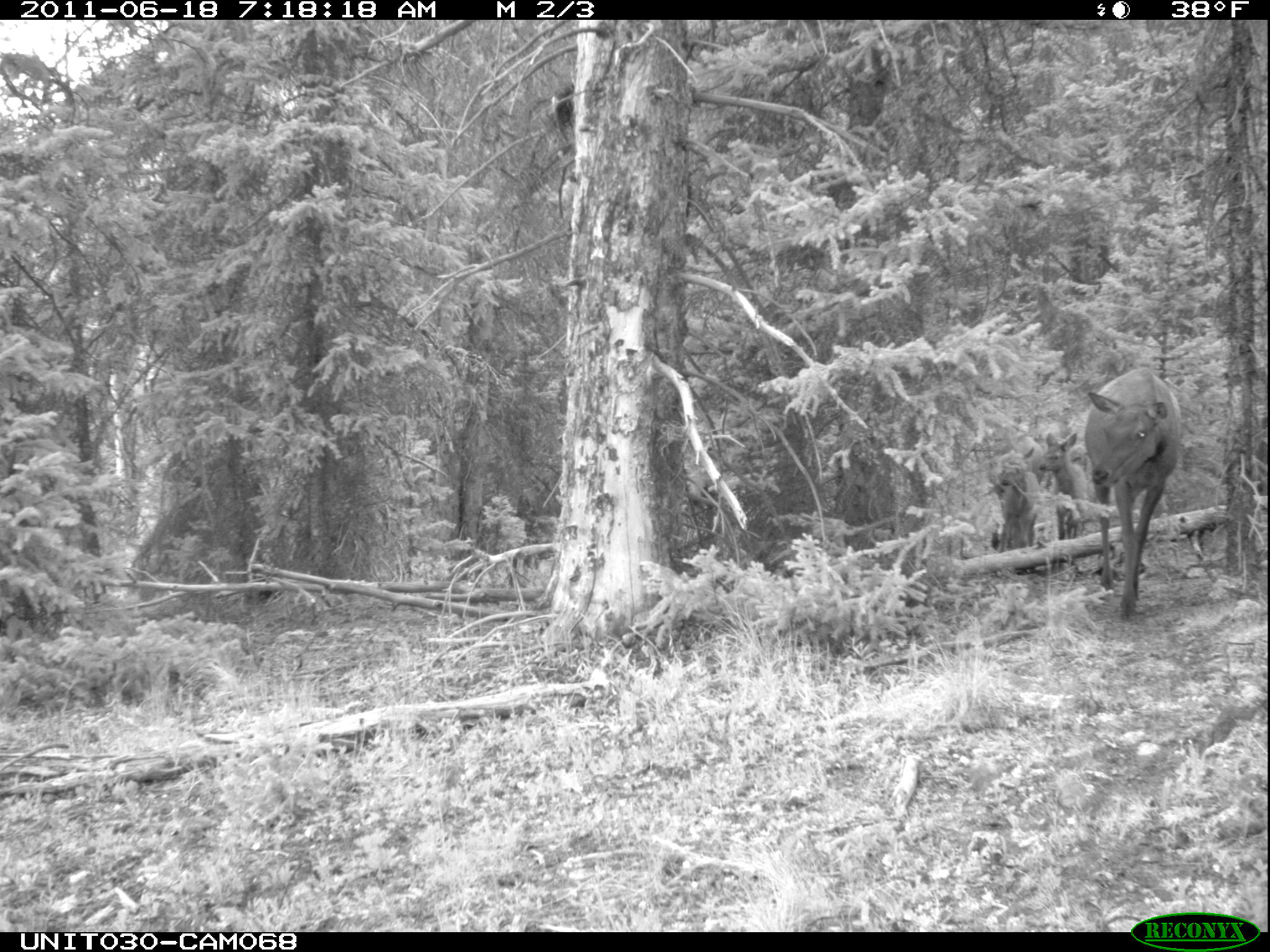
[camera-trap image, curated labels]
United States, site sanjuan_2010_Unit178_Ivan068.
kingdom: Animalia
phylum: Chordata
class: Mammalia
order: Artiodactyla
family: Cervidae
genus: Cervus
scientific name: Cervus elaphus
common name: red deer